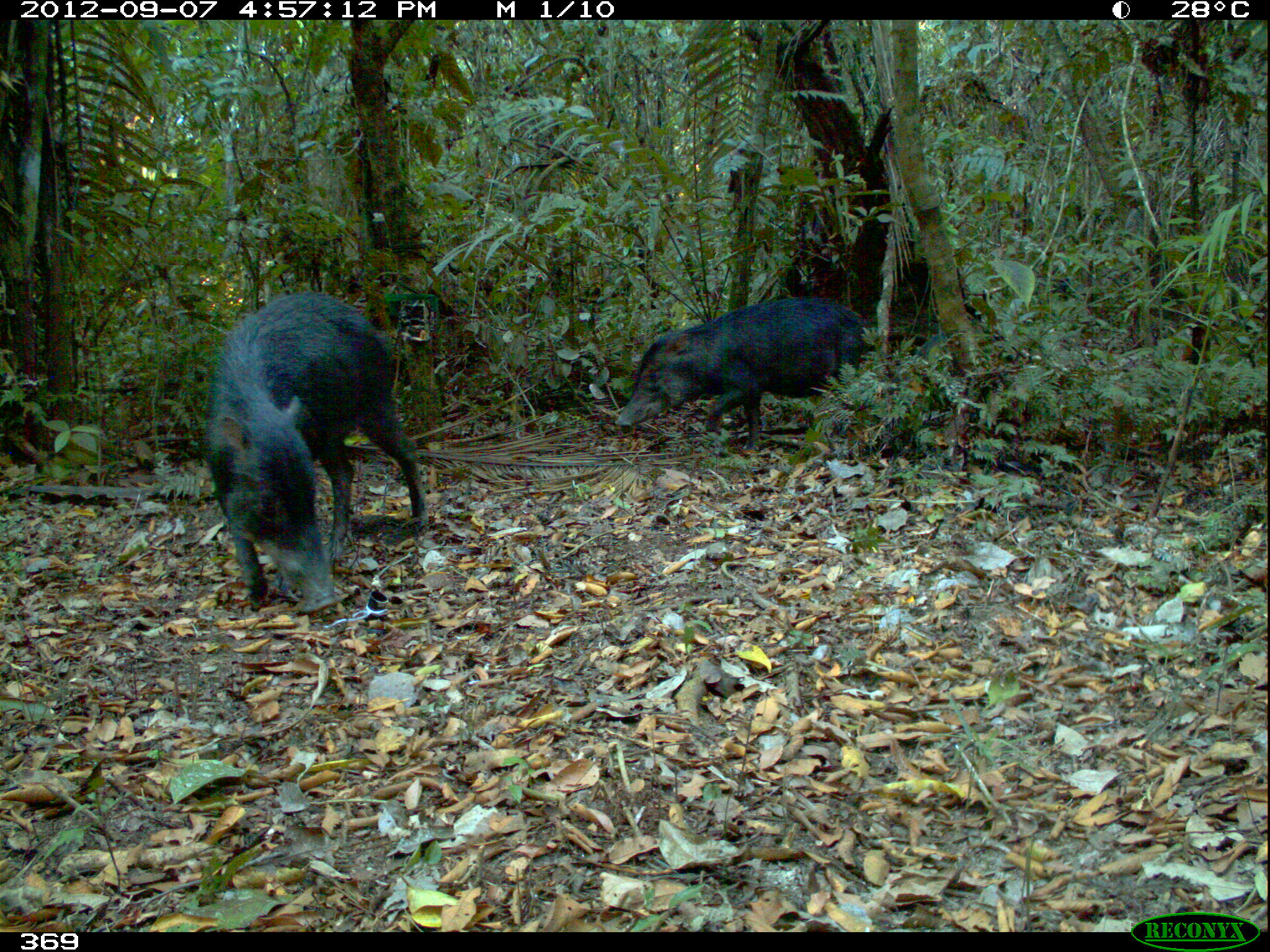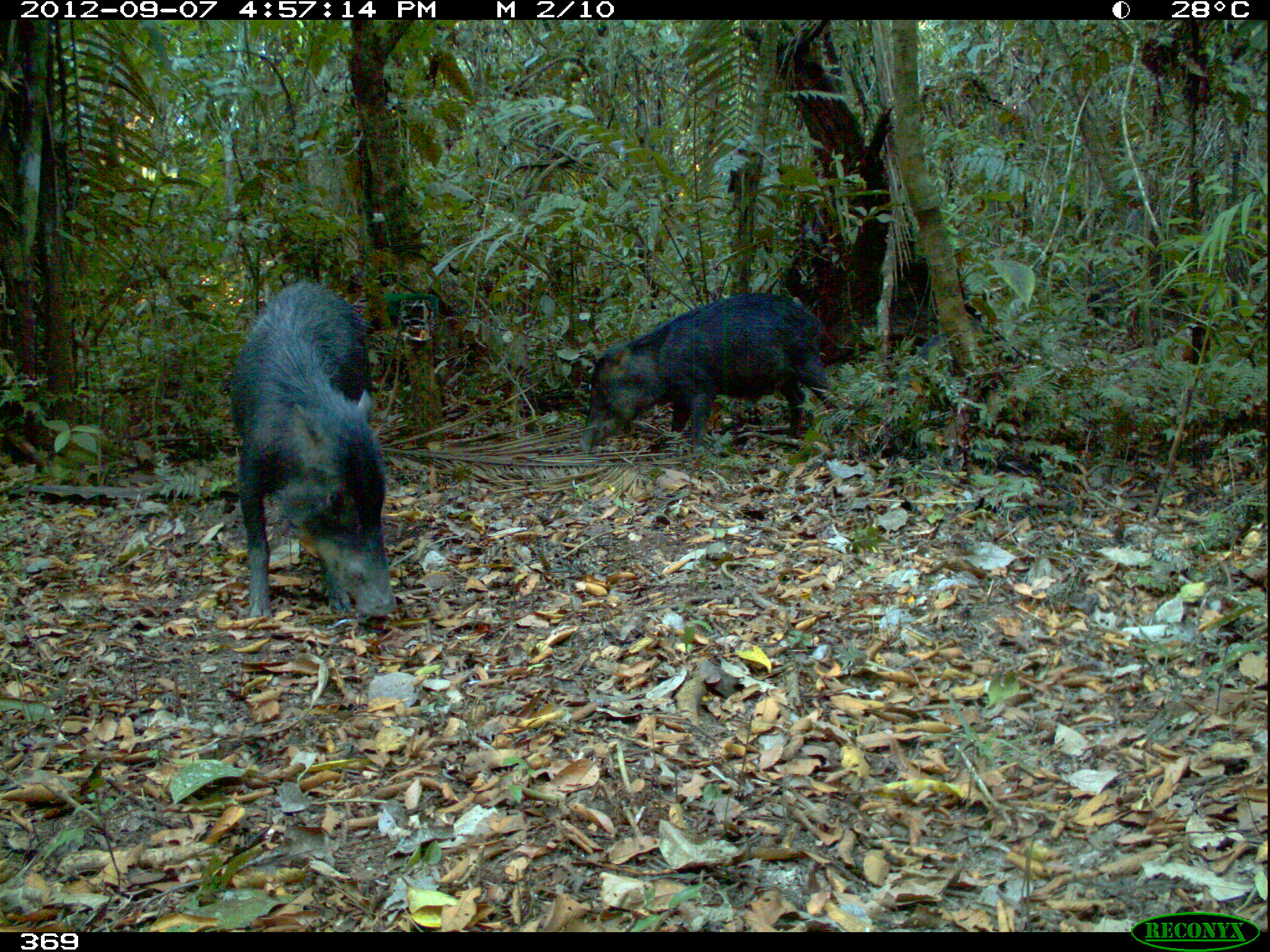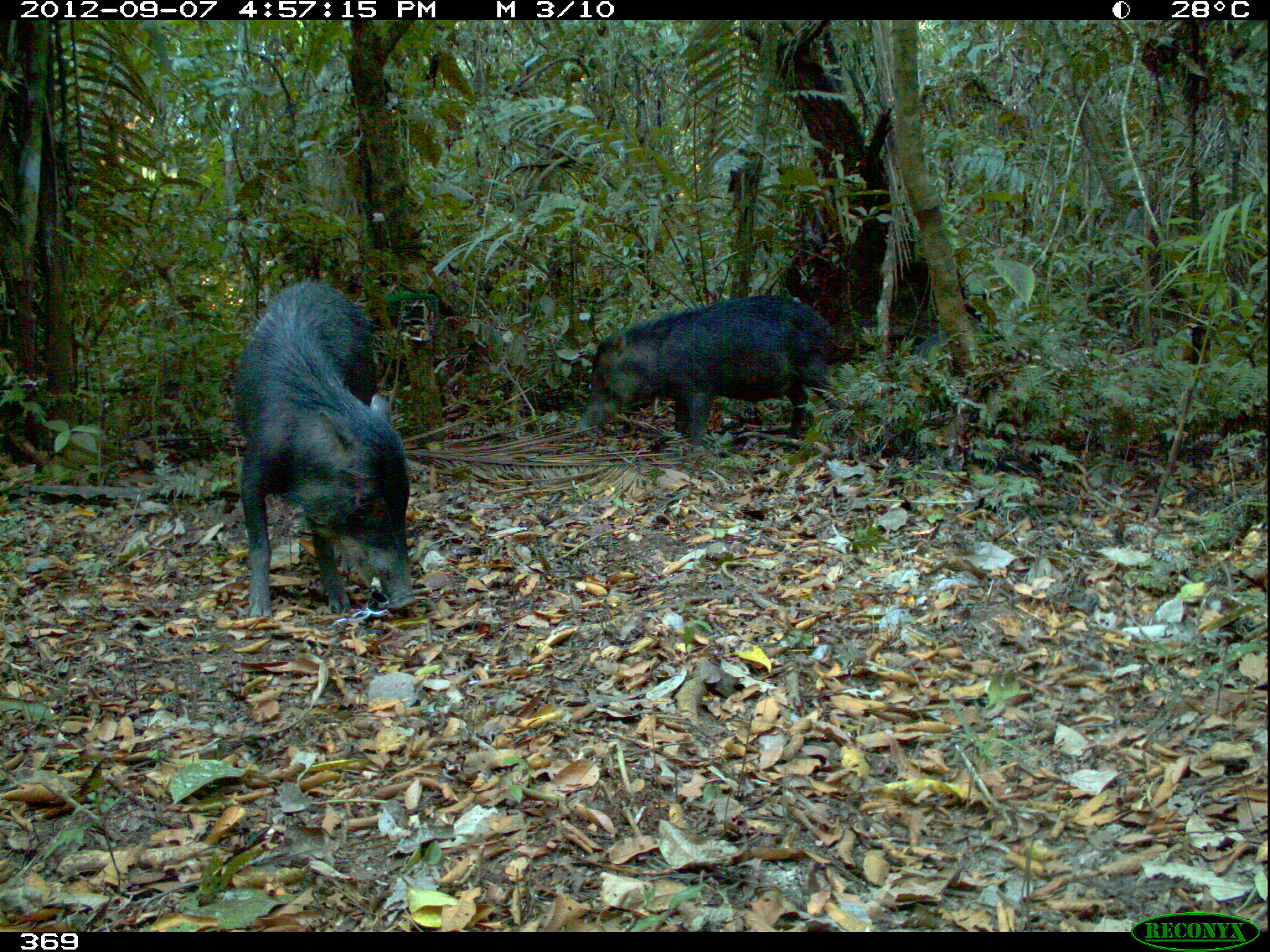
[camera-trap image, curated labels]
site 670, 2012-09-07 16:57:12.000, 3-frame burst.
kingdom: Animalia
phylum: Chordata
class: Mammalia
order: Artiodactyla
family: Tayassuidae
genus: Tayassu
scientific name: Tayassu pecari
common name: white-lipped peccary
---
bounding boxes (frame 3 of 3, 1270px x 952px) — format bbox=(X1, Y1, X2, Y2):
tayassu pecari: bbox=(231, 280, 416, 618); bbox=(575, 293, 859, 456)